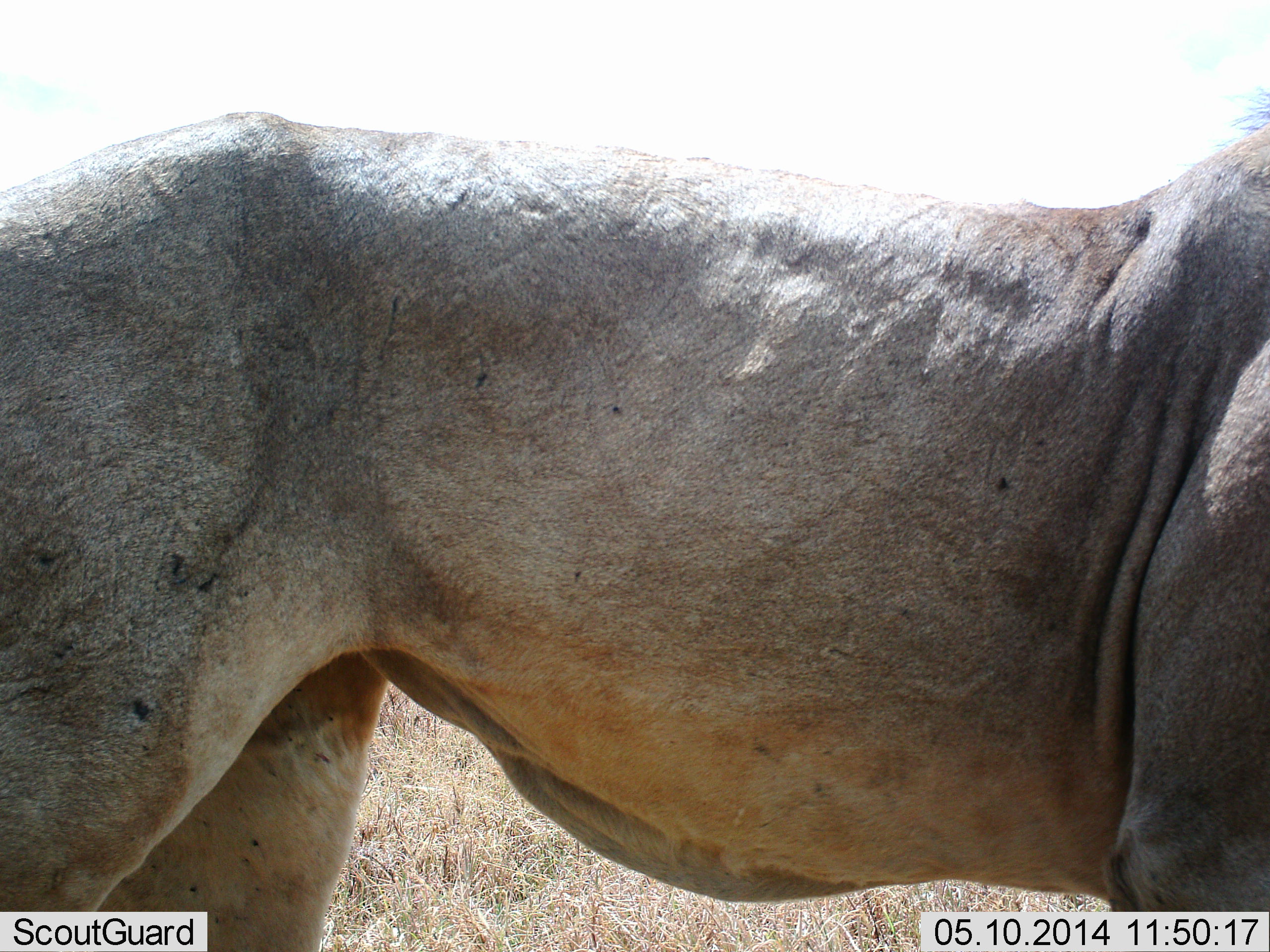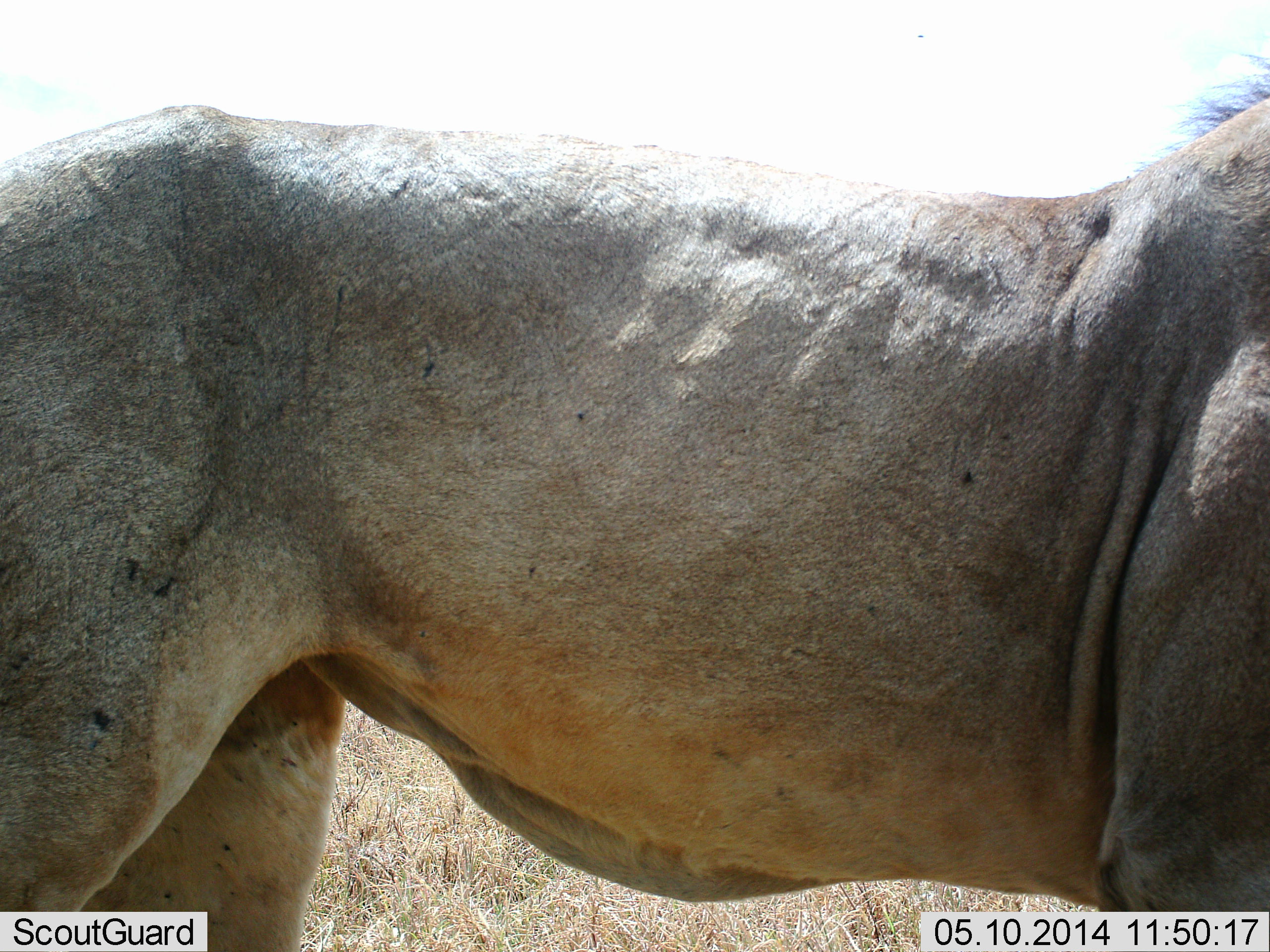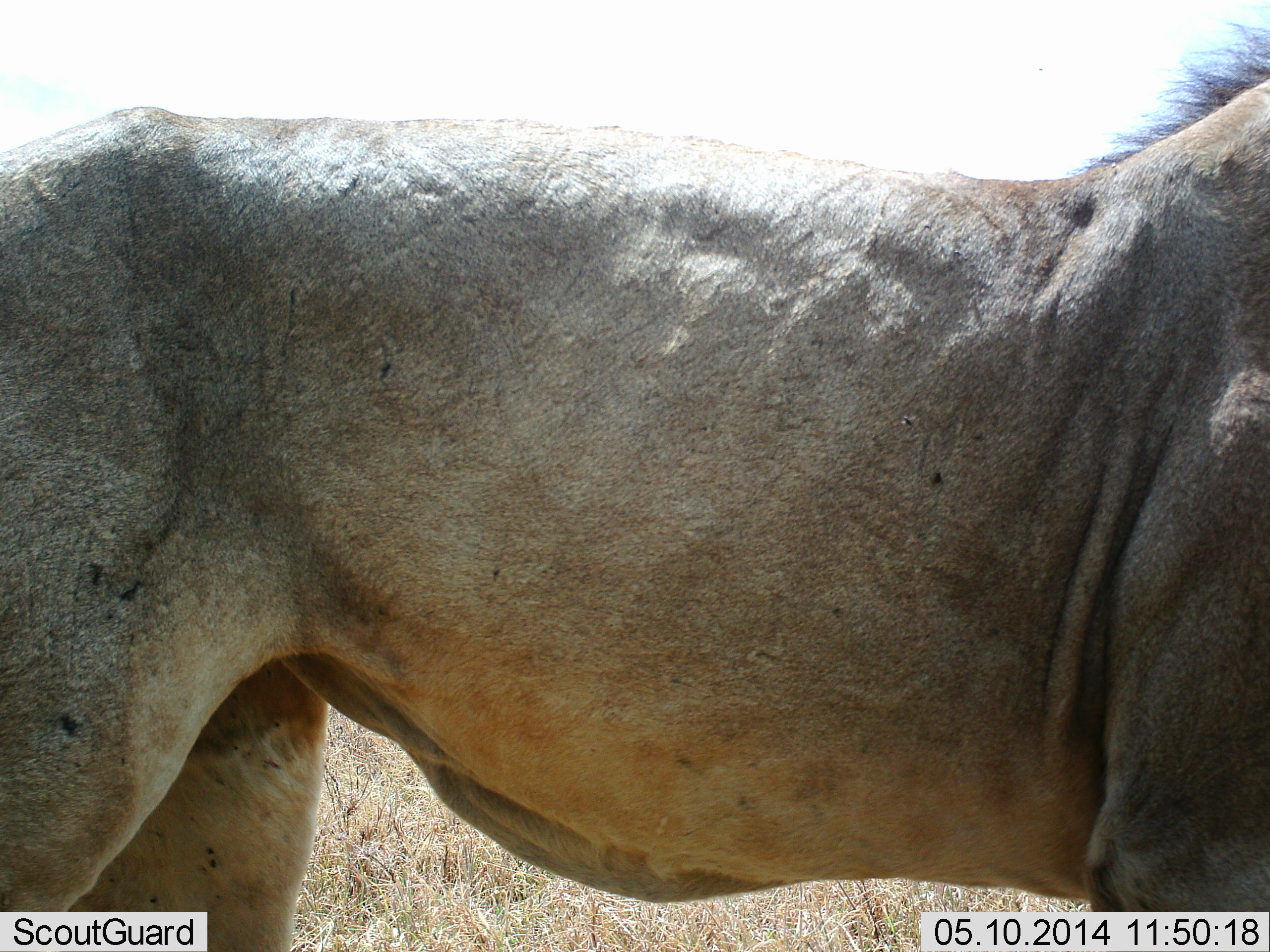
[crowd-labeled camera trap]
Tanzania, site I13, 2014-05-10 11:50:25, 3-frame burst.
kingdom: Animalia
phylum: Chordata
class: Mammalia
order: Carnivora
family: Felidae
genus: Panthera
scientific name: Panthera leo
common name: lion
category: lionmale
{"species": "lionmale (lion) (Panthera leo)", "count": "1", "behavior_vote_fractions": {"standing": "90%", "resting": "0%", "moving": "10%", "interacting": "0%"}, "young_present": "0%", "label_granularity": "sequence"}